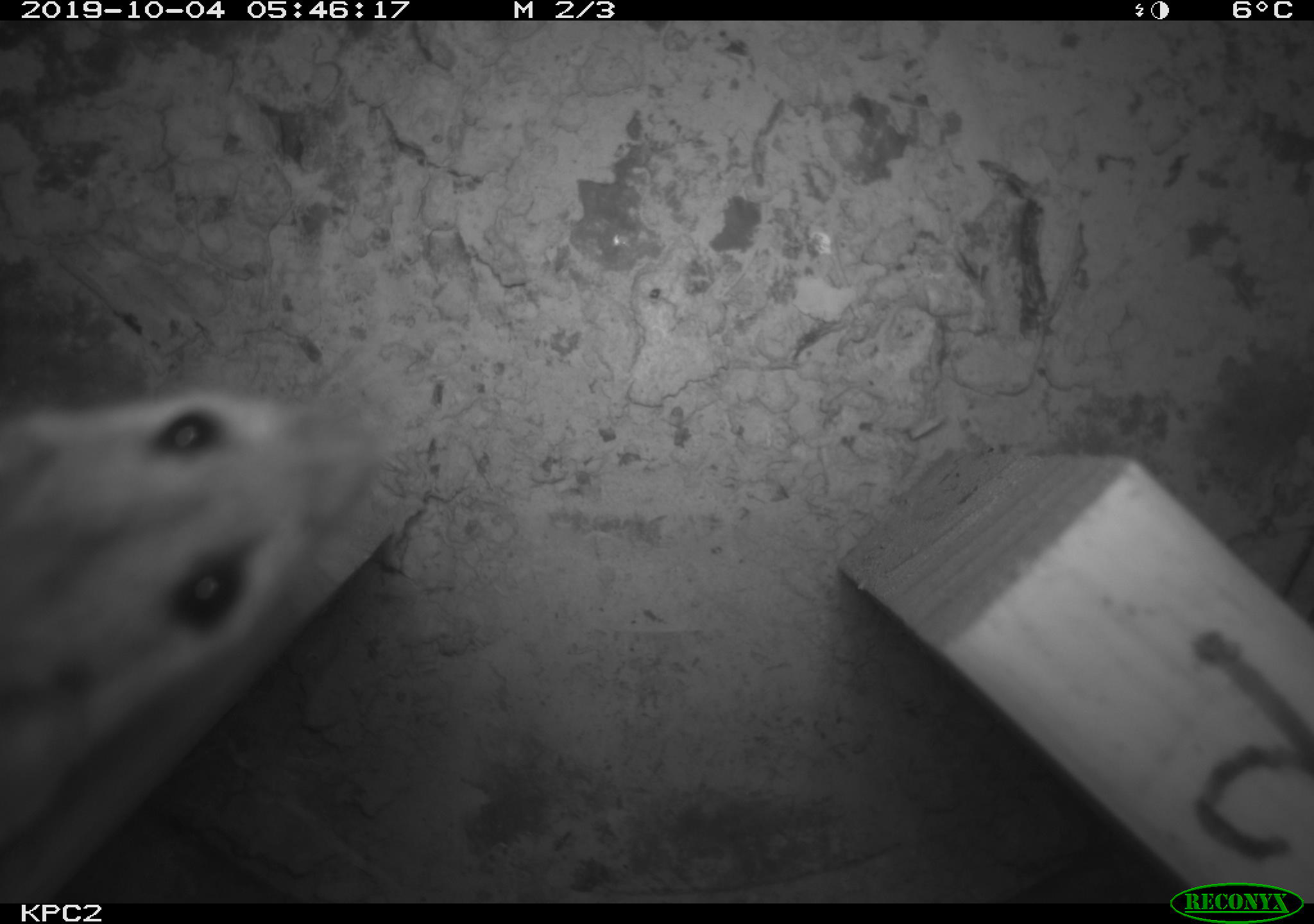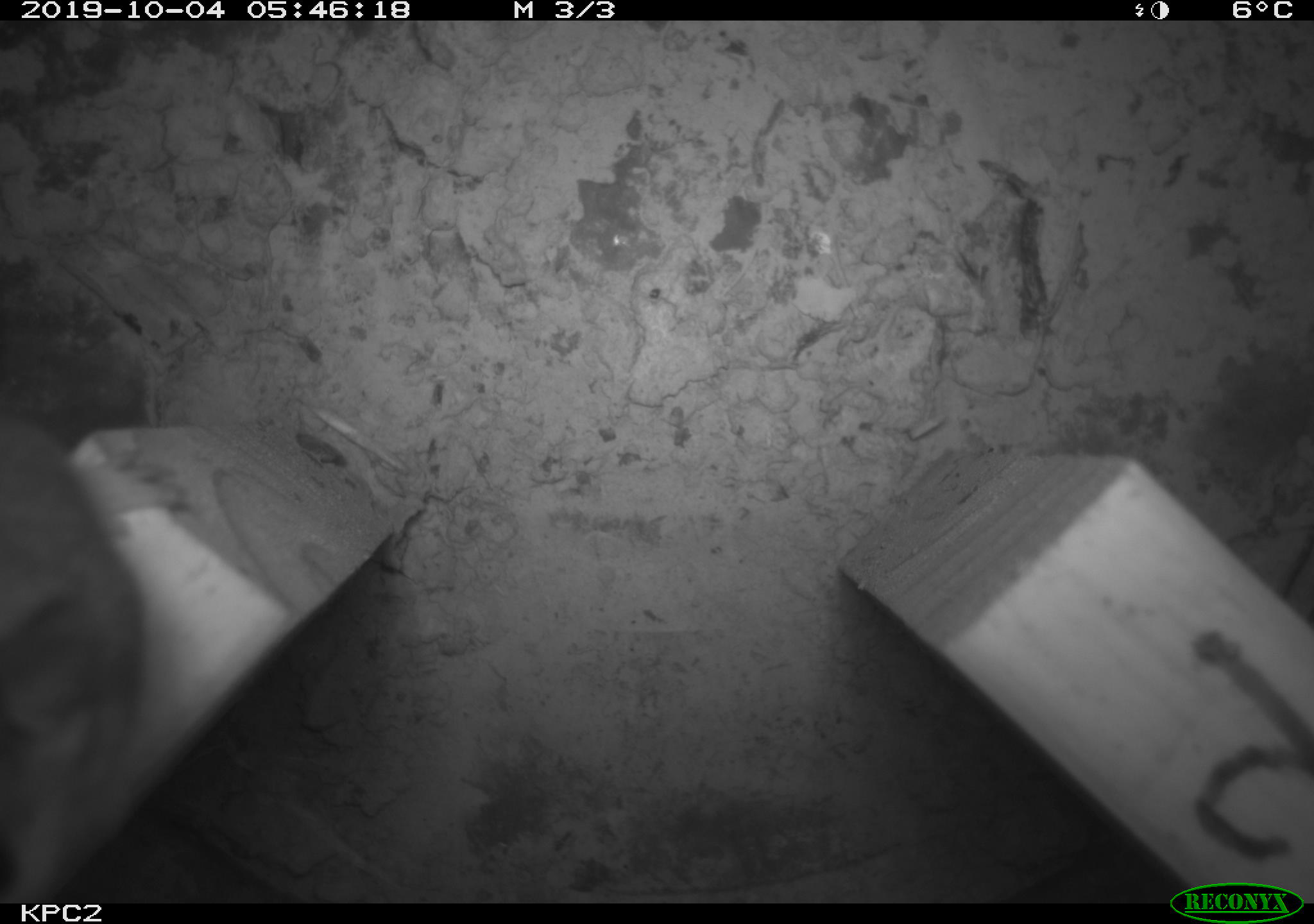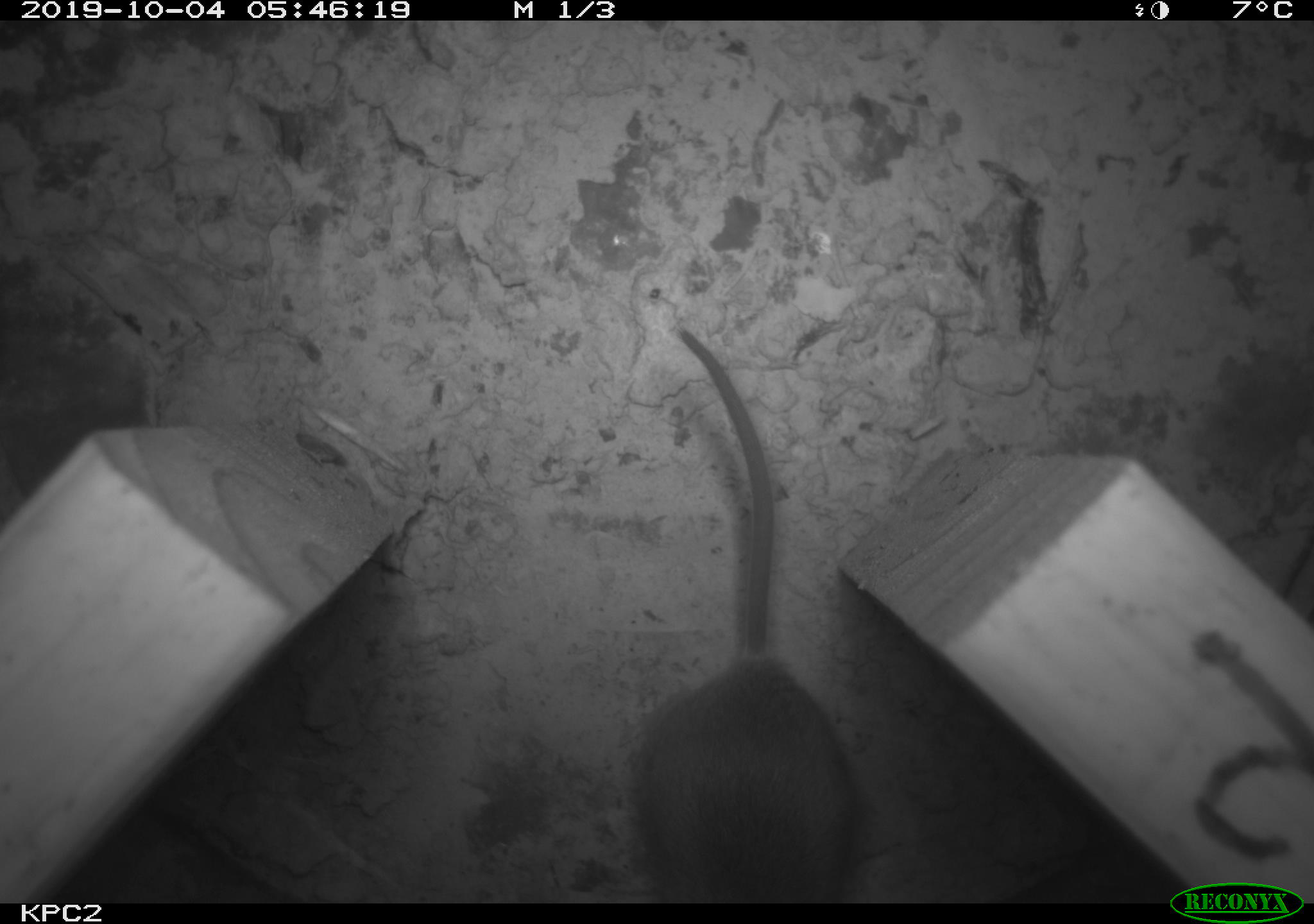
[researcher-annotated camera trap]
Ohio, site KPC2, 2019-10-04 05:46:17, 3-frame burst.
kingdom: Animalia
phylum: Chordata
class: Mammalia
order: Rodentia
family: Cricetidae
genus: Peromyscus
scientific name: Peromyscus leucopus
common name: white-footed mouse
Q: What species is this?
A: White-footed mouse (Peromyscus leucopus).